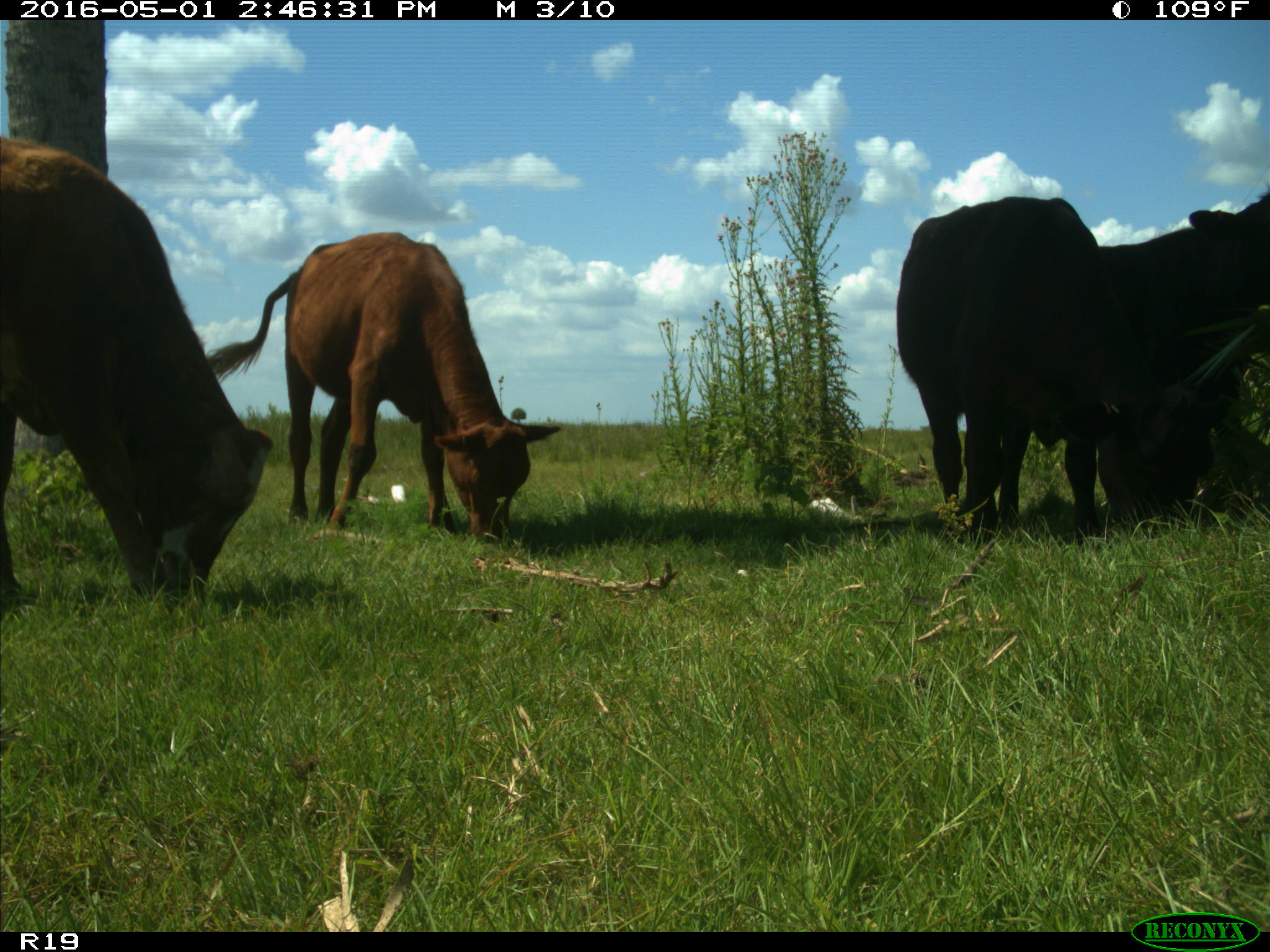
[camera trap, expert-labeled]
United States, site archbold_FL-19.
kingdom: Animalia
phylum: Chordata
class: Mammalia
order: Artiodactyla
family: Bovidae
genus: Bos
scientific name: Bos taurus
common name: domestic cow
Bos taurus (domestic cow).